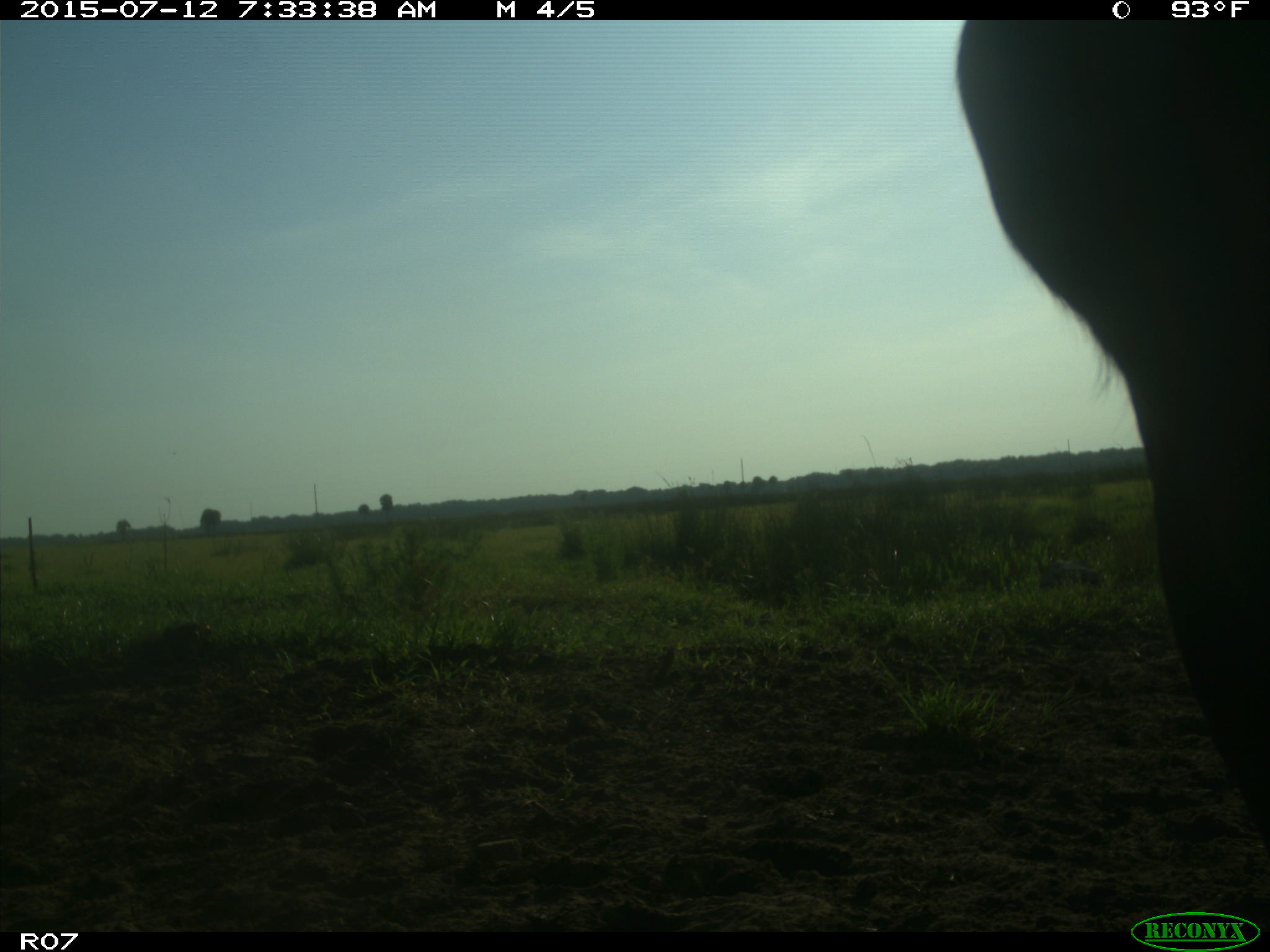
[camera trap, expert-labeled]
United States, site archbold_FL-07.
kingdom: Animalia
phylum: Chordata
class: Mammalia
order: Artiodactyla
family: Bovidae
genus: Bos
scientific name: Bos taurus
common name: domestic cow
Bos taurus (domestic cow).